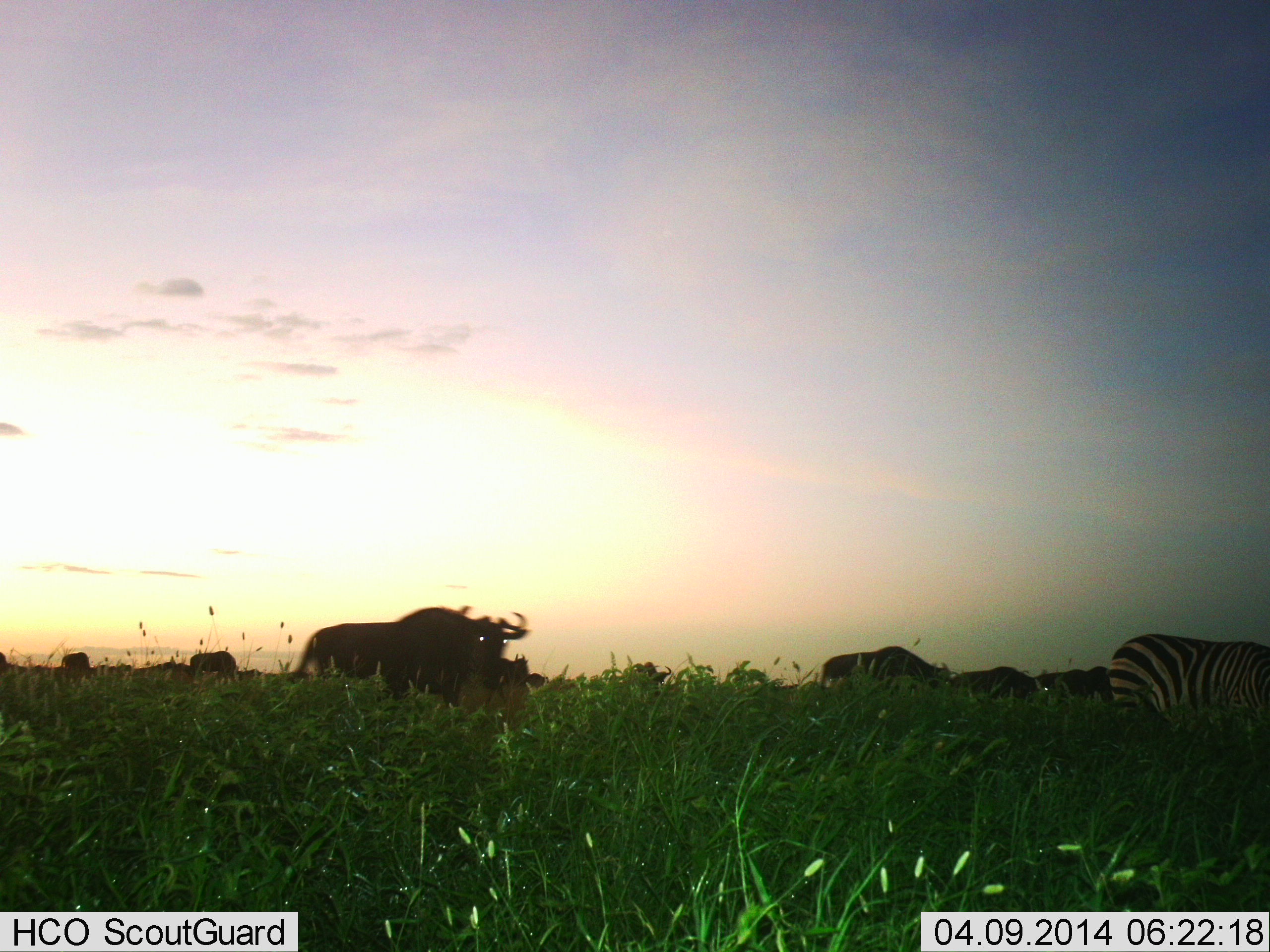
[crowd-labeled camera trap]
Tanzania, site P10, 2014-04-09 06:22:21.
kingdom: Animalia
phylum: Chordata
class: Mammalia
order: Artiodactyla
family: Bovidae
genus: Connochaetes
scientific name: Connochaetes taurinus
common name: blue wildebeest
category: wildebeest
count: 9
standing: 50%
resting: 0%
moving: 40%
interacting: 0%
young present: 0%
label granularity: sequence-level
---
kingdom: Animalia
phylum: Chordata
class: Mammalia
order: Perissodactyla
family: Equidae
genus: Equus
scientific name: Equus quagga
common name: plains zebra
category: zebra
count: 1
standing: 33%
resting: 0%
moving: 17%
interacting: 0%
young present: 0%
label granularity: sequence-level